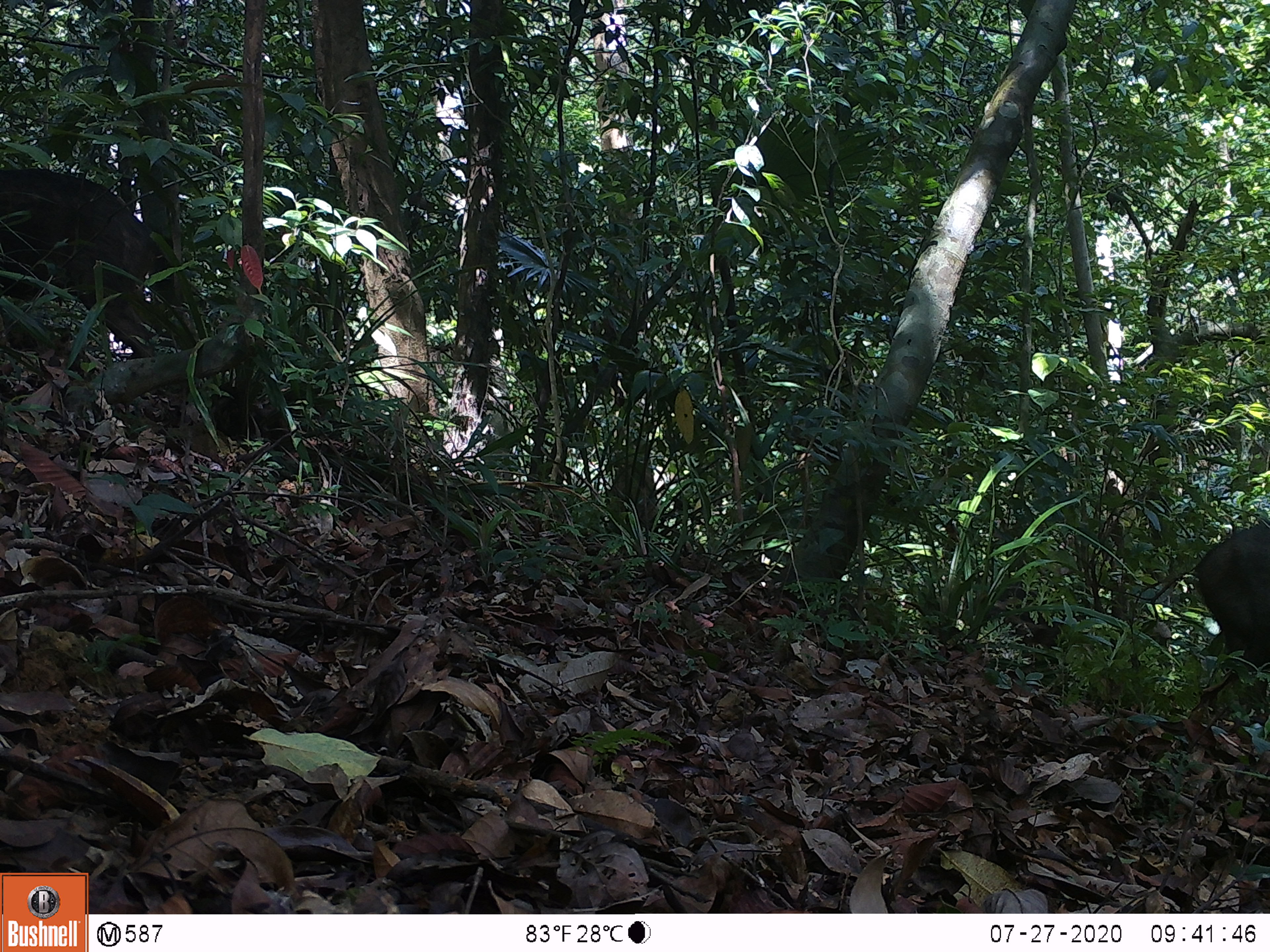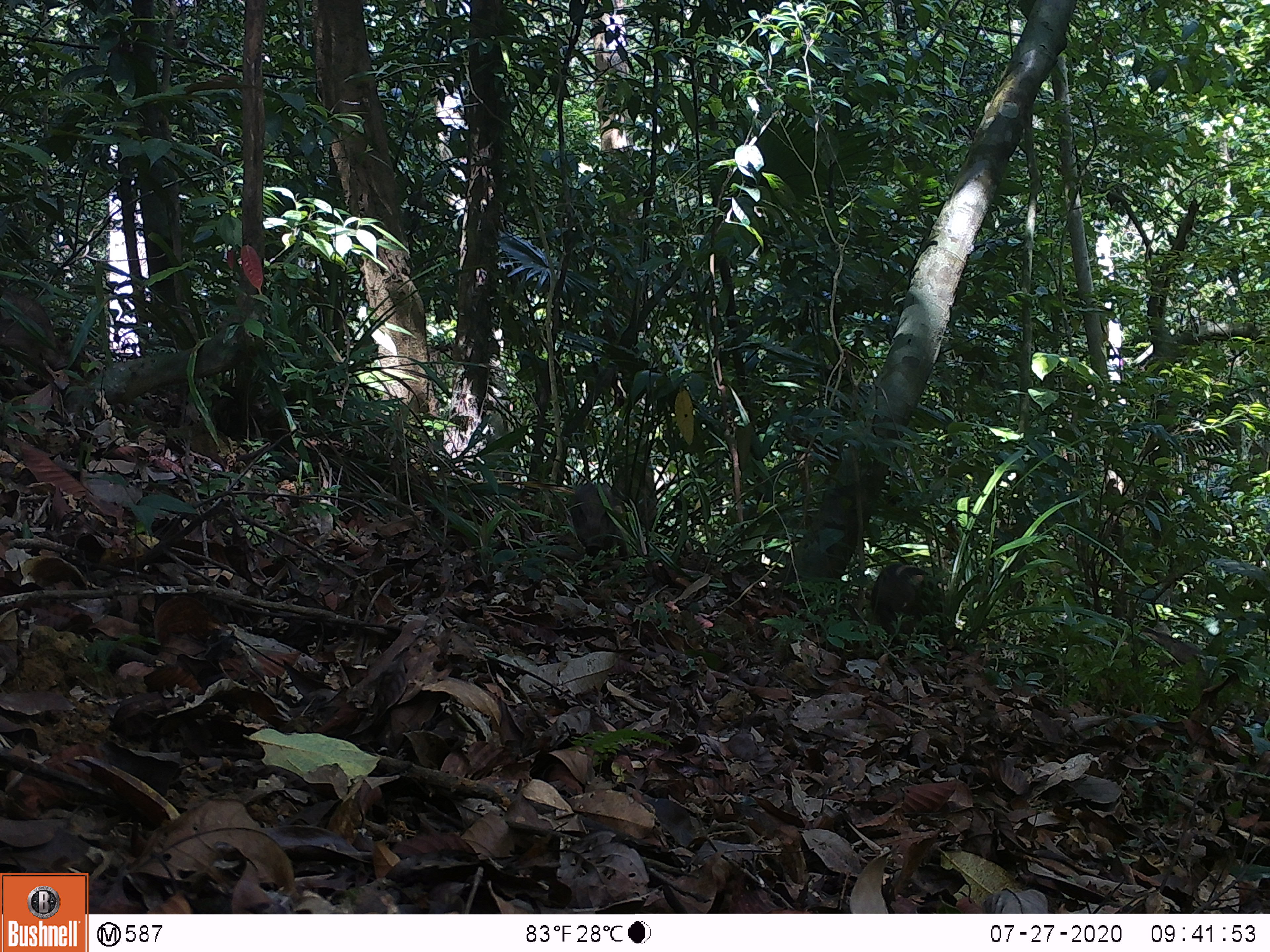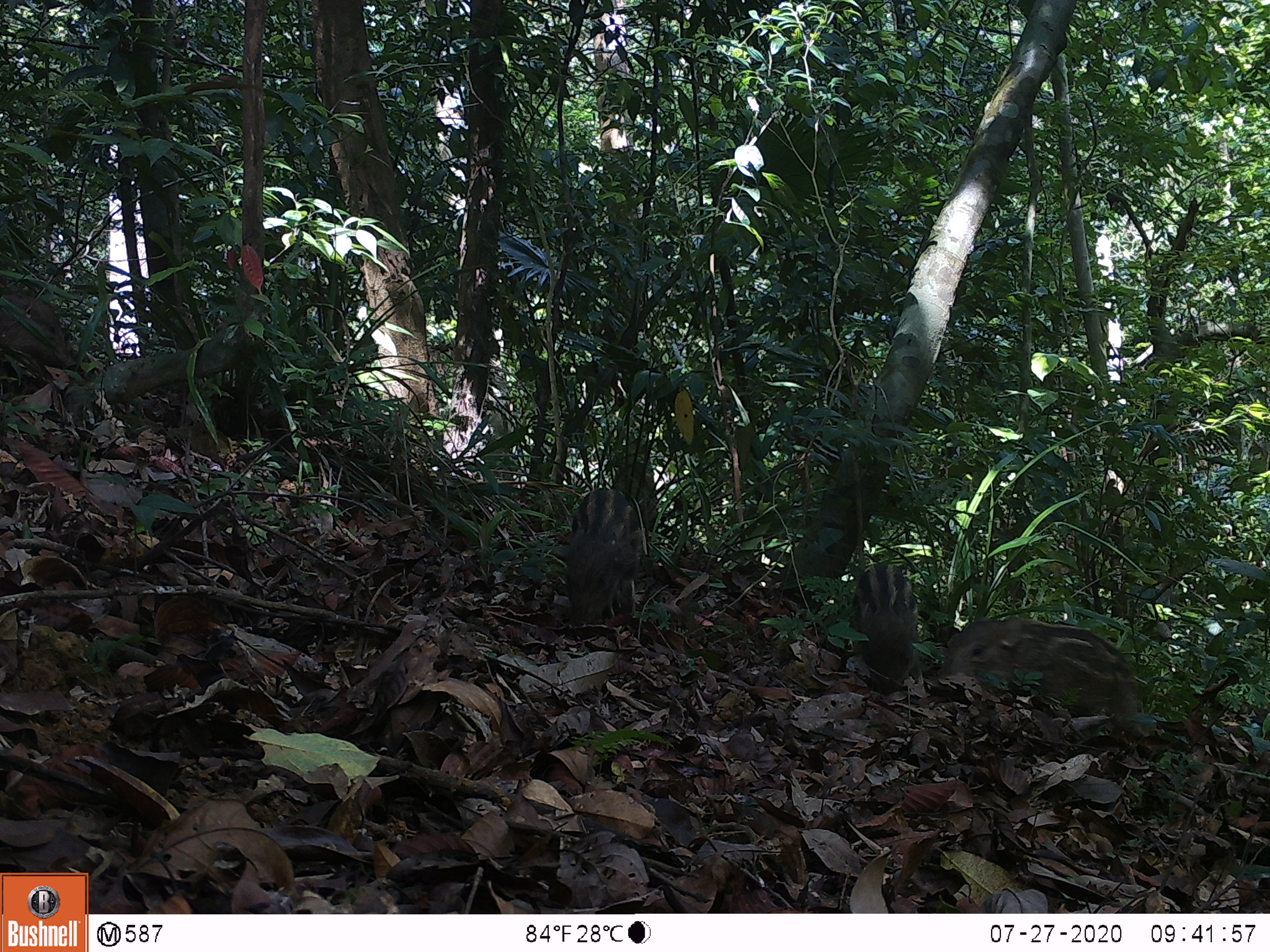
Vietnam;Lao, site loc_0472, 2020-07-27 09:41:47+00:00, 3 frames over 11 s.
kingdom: Animalia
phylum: Chordata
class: Mammalia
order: Artiodactyla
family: Suidae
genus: Sus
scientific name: Sus scrofa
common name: eurasian wild pig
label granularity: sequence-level